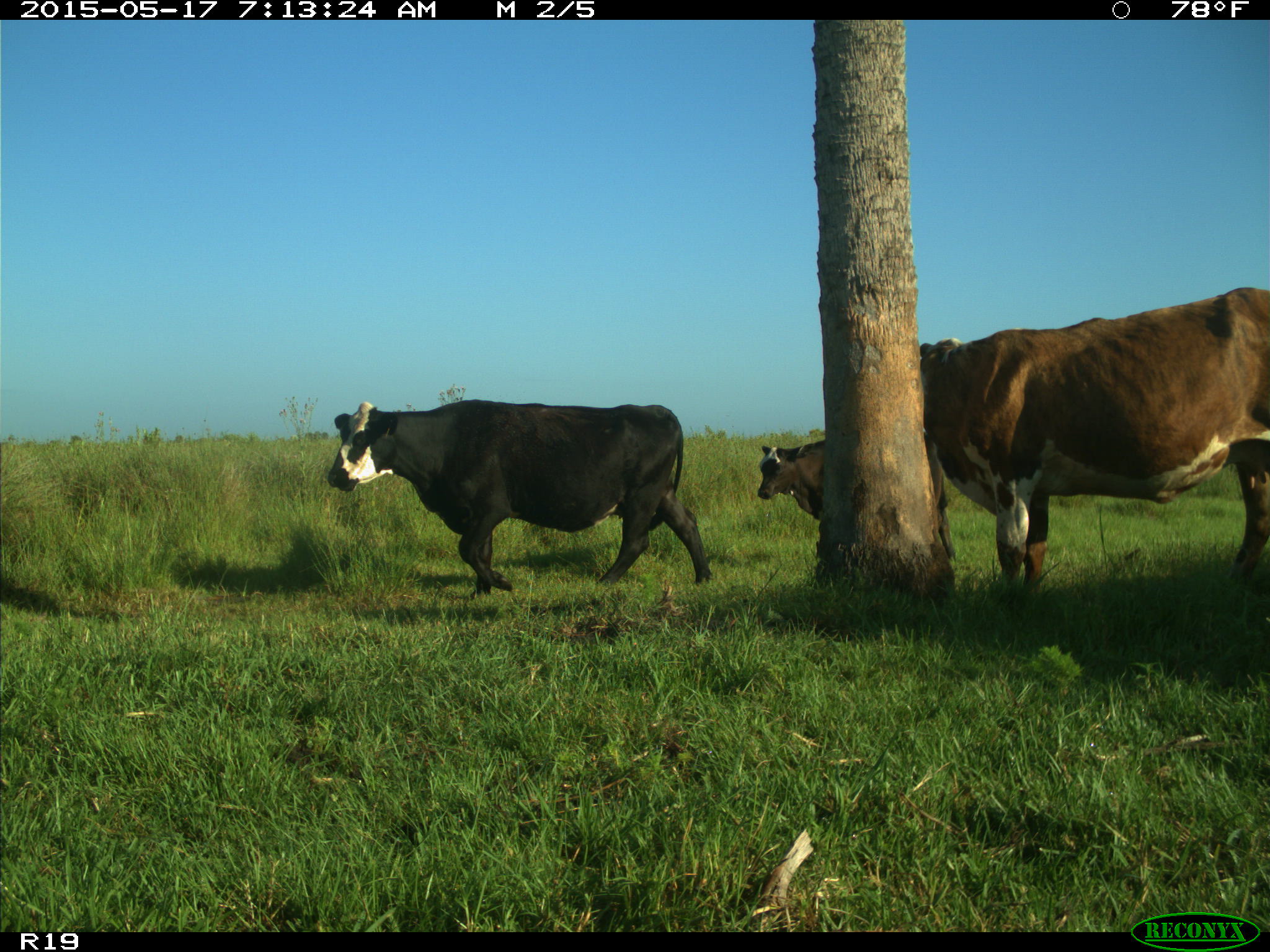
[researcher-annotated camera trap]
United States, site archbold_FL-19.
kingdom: Animalia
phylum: Chordata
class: Mammalia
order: Artiodactyla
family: Bovidae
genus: Bos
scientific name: Bos taurus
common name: domestic cow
Bos taurus (domestic cow).